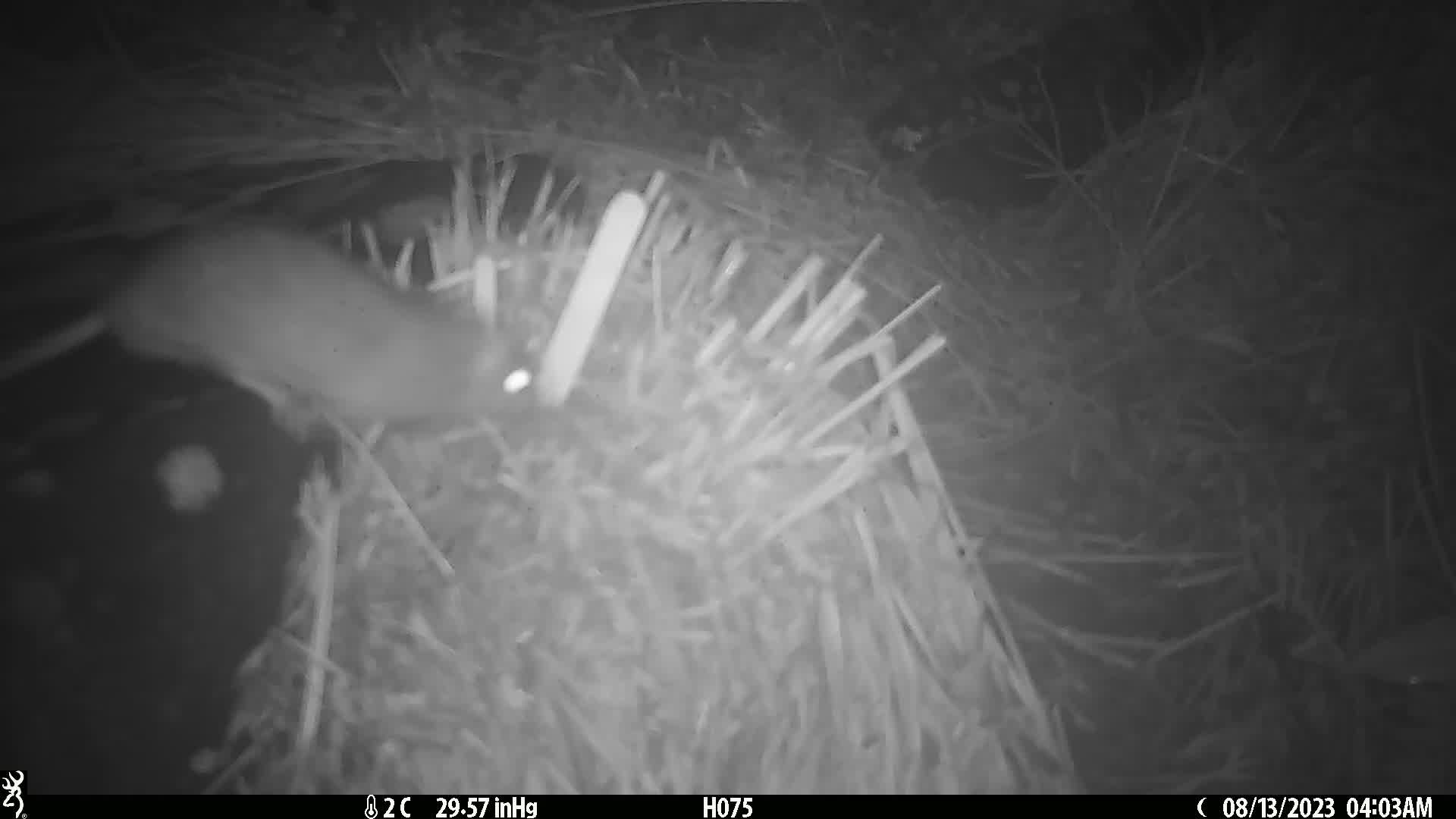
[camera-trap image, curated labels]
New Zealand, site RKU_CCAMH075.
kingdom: Animalia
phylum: Chordata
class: Mammalia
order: Rodentia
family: Muridae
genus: Rattus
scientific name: Rattus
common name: rat